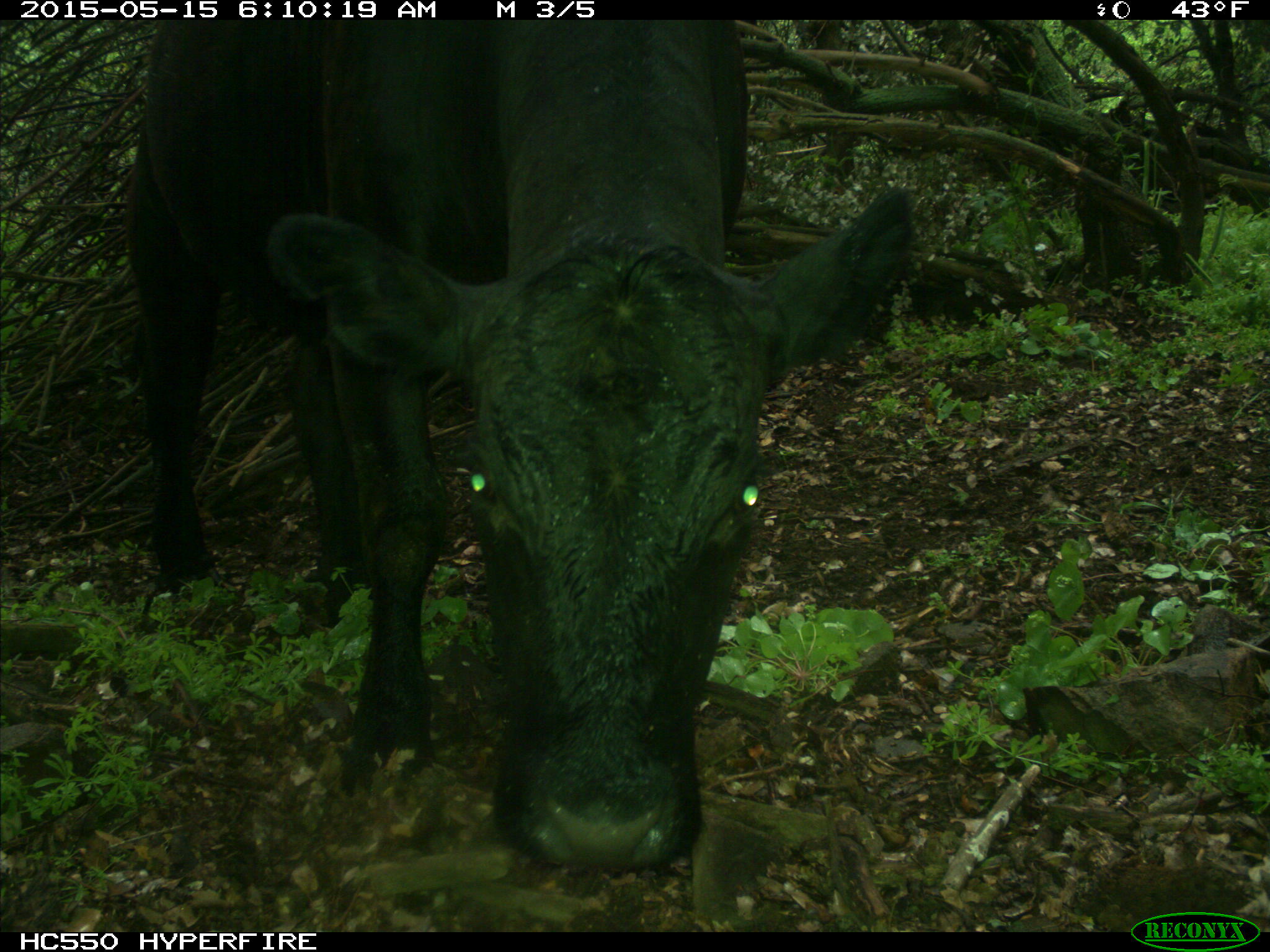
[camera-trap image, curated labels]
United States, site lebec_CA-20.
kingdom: Animalia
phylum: Chordata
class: Mammalia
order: Artiodactyla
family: Bovidae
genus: Bos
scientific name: Bos taurus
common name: domestic cow